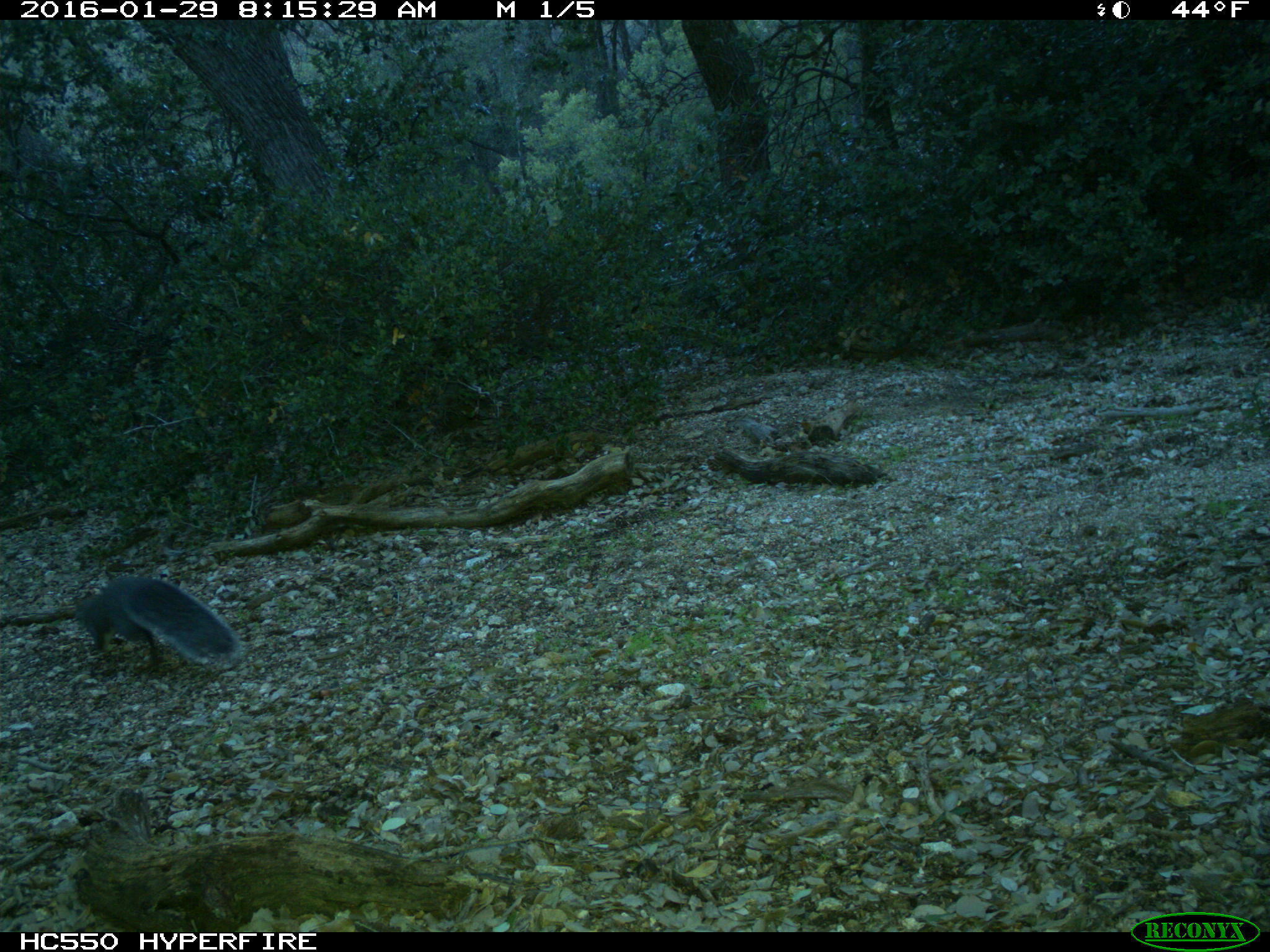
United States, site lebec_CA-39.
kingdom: Animalia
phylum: Chordata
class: Mammalia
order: Rodentia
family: Sciuridae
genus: Sciurus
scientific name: Sciurus carolinensis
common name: eastern gray squirrel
Sciurus carolinensis (eastern gray squirrel).